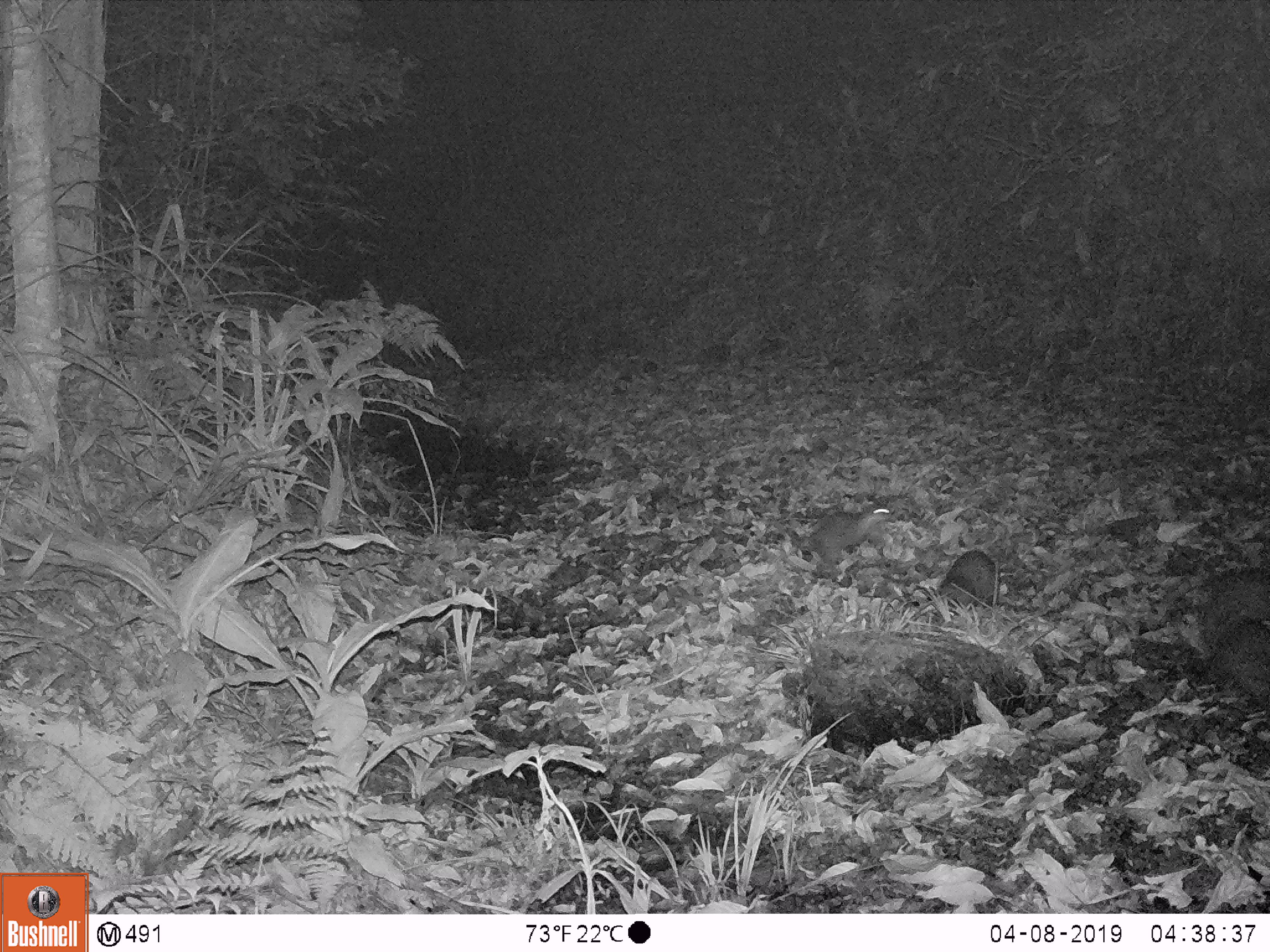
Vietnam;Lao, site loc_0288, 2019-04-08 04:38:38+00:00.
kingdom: Animalia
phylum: Chordata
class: Mammalia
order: Carnivora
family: Mustelidae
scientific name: Lutrinae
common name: otter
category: unidentified otter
Unidentified otter (otter) (Lutrinae). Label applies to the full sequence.